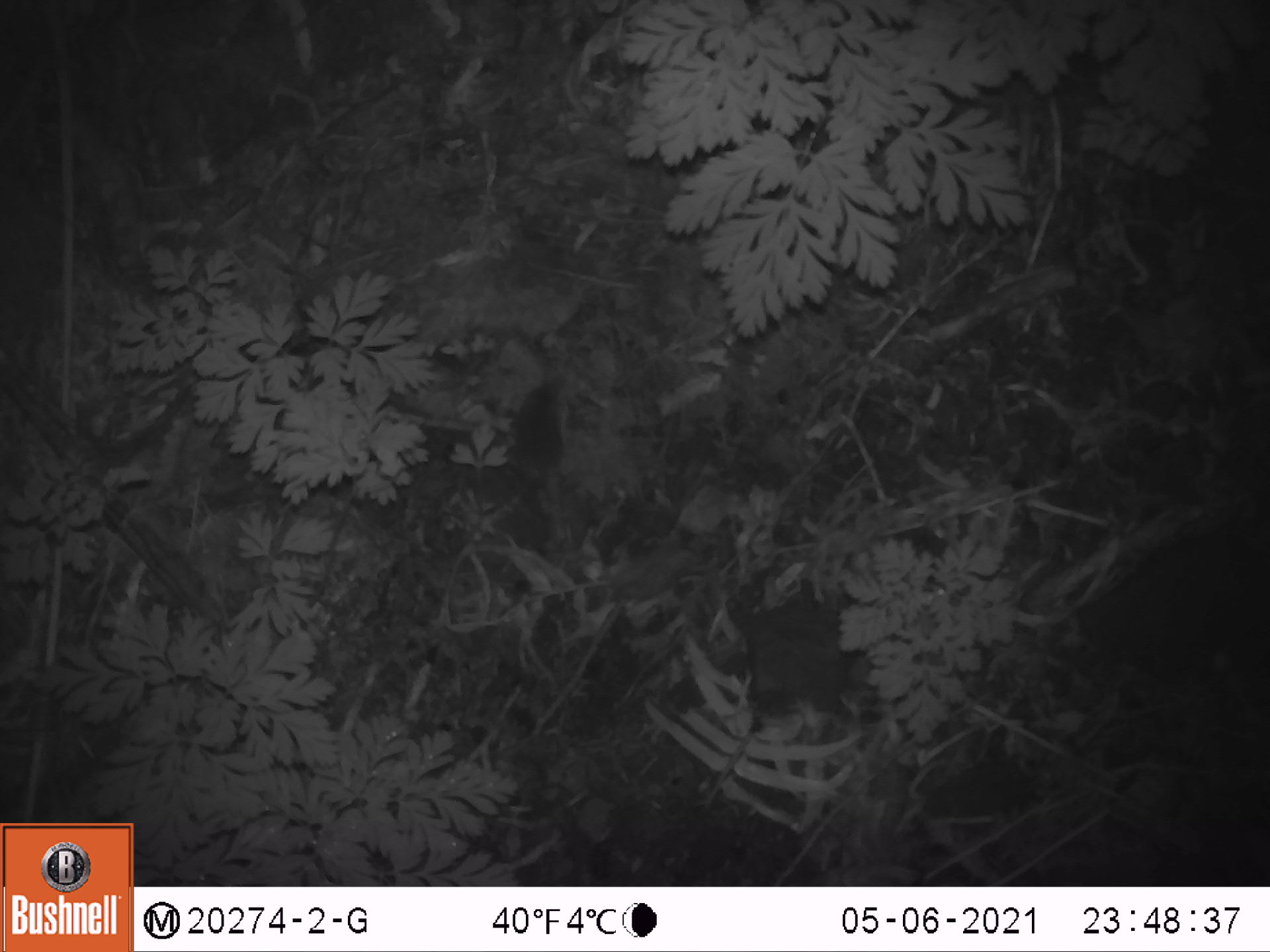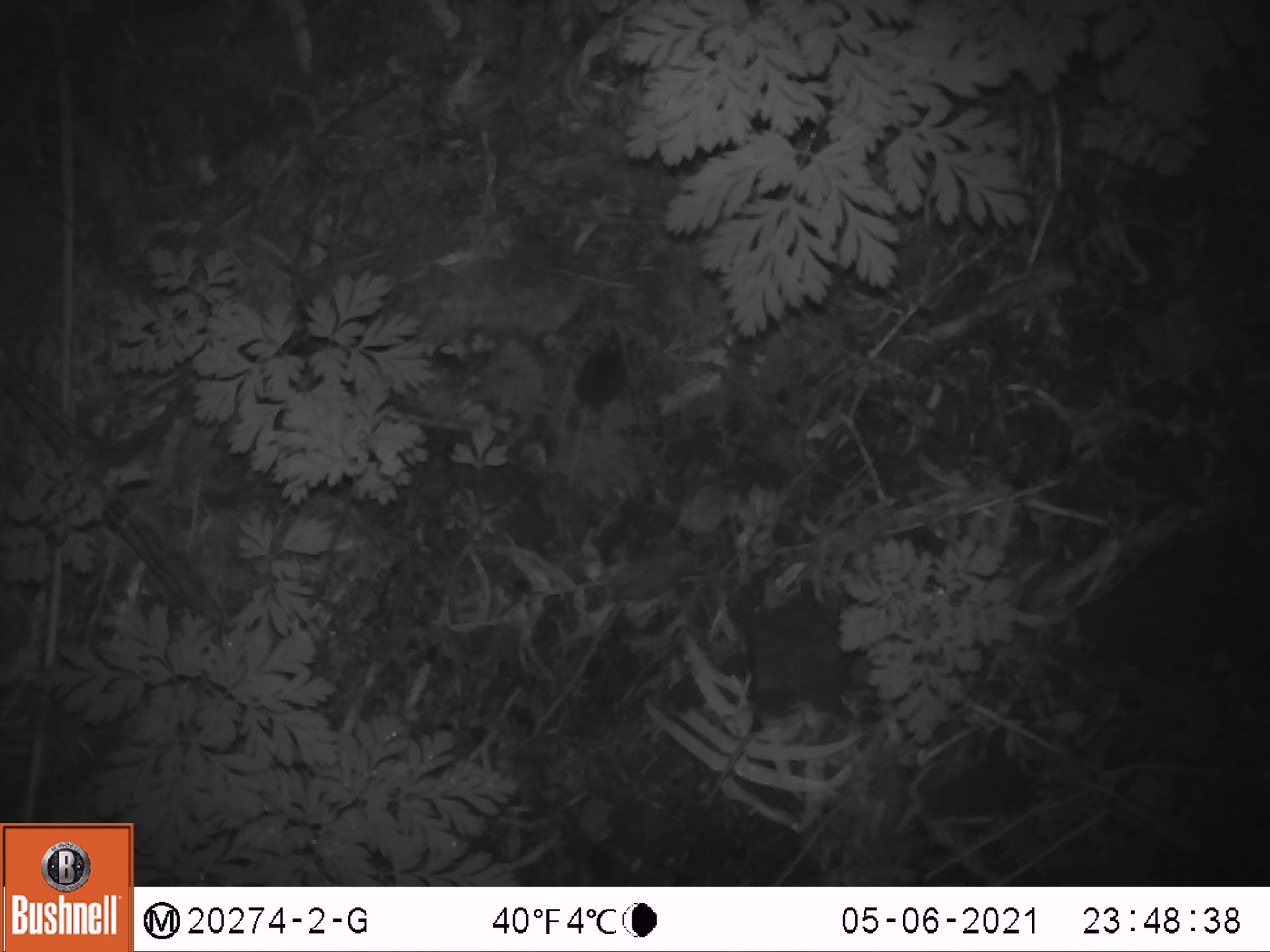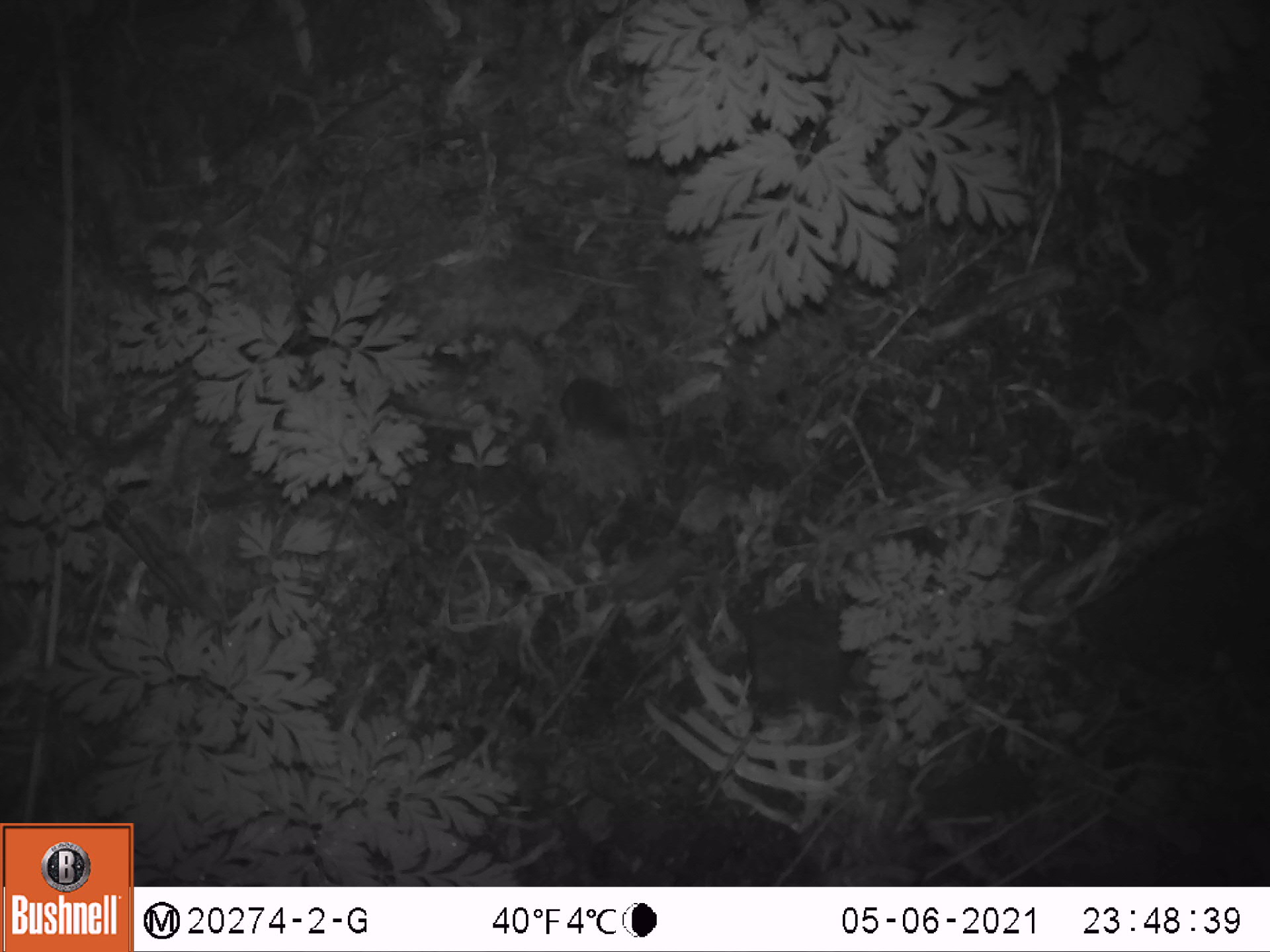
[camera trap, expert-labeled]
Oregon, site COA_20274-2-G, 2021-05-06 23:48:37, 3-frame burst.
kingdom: Animalia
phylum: Chordata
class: Mammalia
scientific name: Mammalia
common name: small mammal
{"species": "small mammal (Mammalia)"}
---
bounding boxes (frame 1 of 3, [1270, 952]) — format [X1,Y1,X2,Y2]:
small mammal: [496,363,572,503]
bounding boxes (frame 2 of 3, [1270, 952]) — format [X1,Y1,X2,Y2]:
small mammal: [559,326,637,436]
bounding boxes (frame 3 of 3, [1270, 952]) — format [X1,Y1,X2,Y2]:
small mammal: [542,360,638,455]